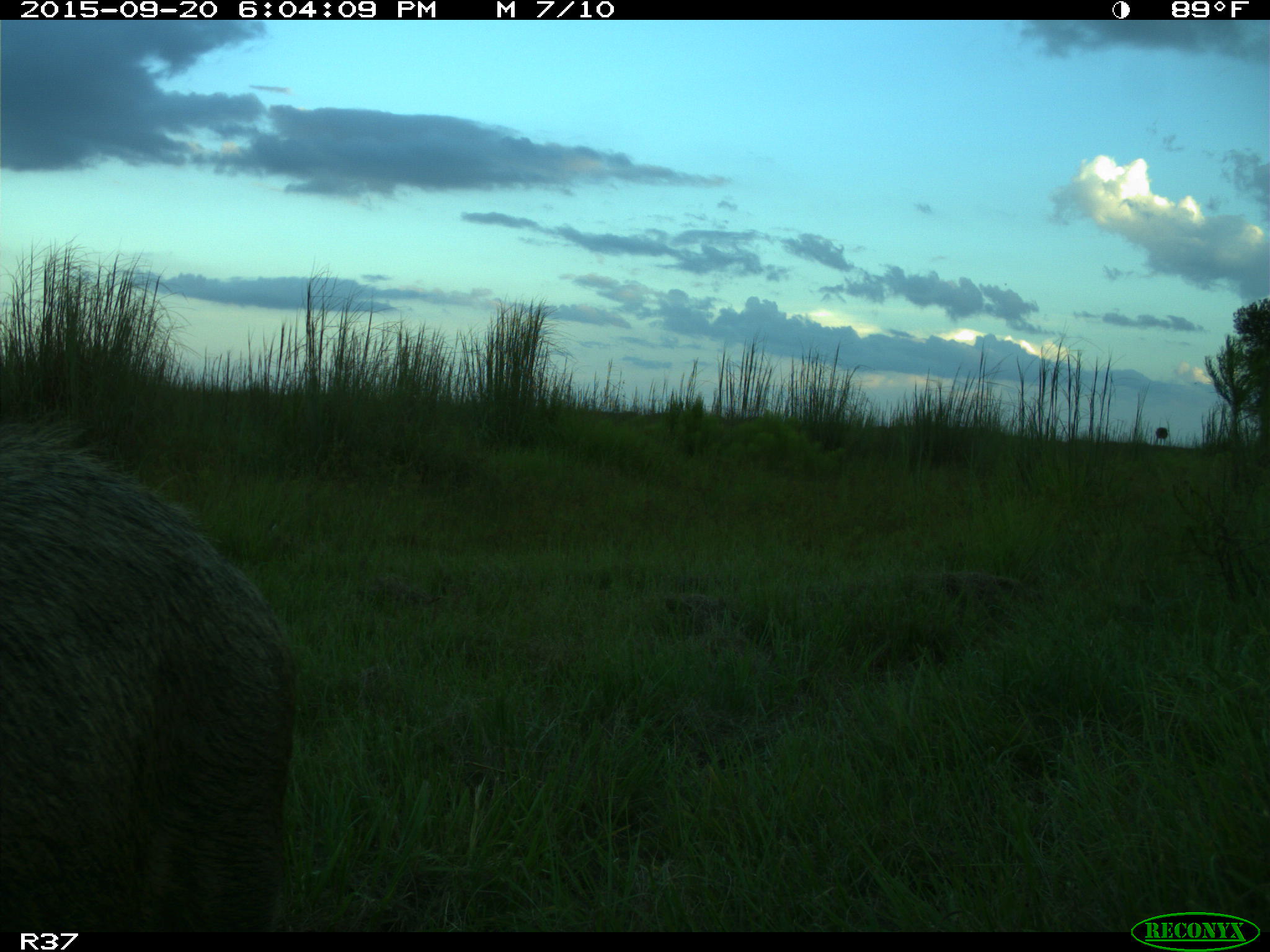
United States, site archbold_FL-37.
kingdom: Animalia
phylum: Chordata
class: Mammalia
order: Artiodactyla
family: Suidae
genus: Sus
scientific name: Sus scrofa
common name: wild boar